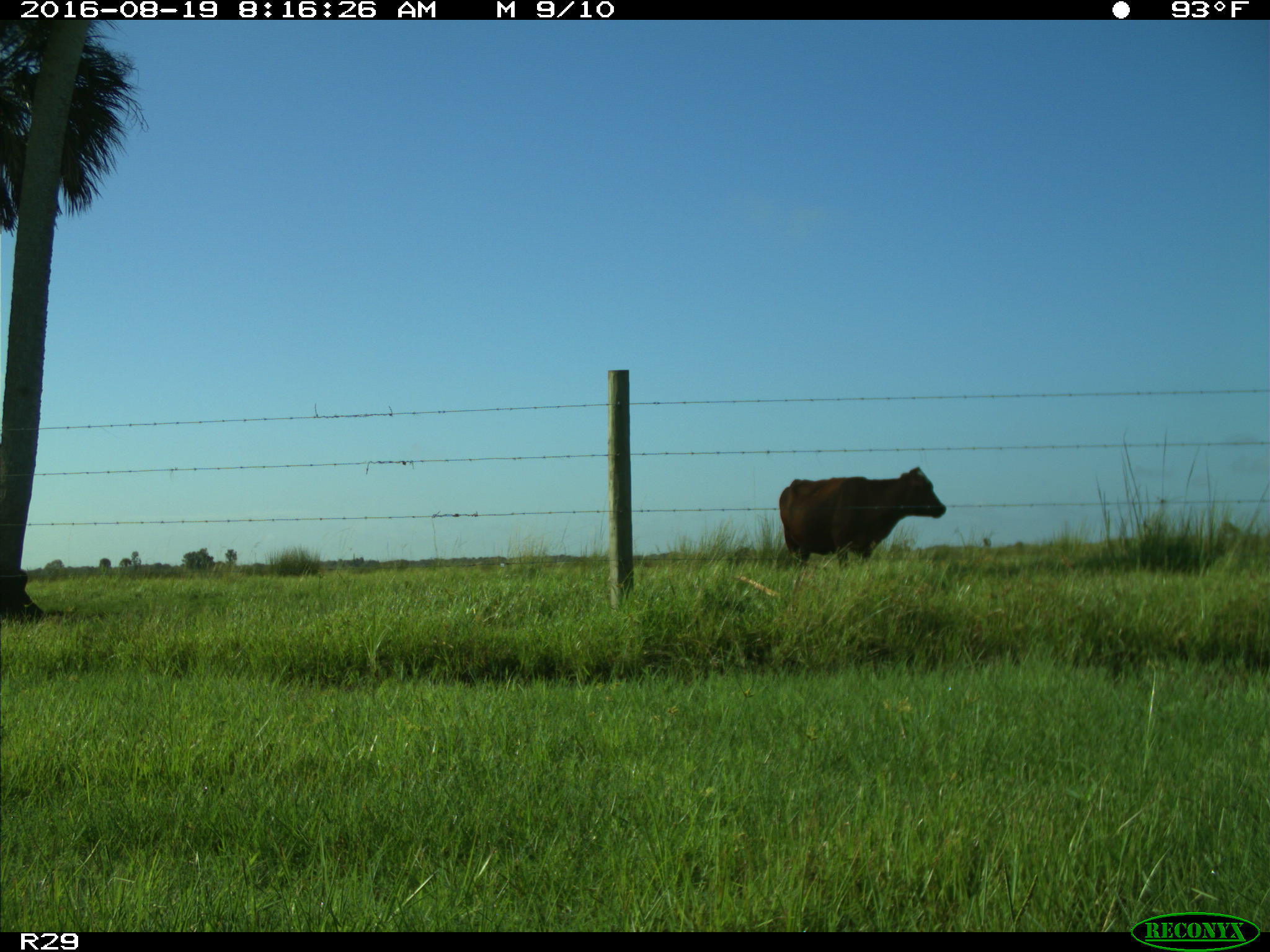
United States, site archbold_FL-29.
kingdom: Animalia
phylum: Chordata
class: Mammalia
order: Artiodactyla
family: Bovidae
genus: Bos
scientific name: Bos taurus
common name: domestic cow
Bos taurus (domestic cow).